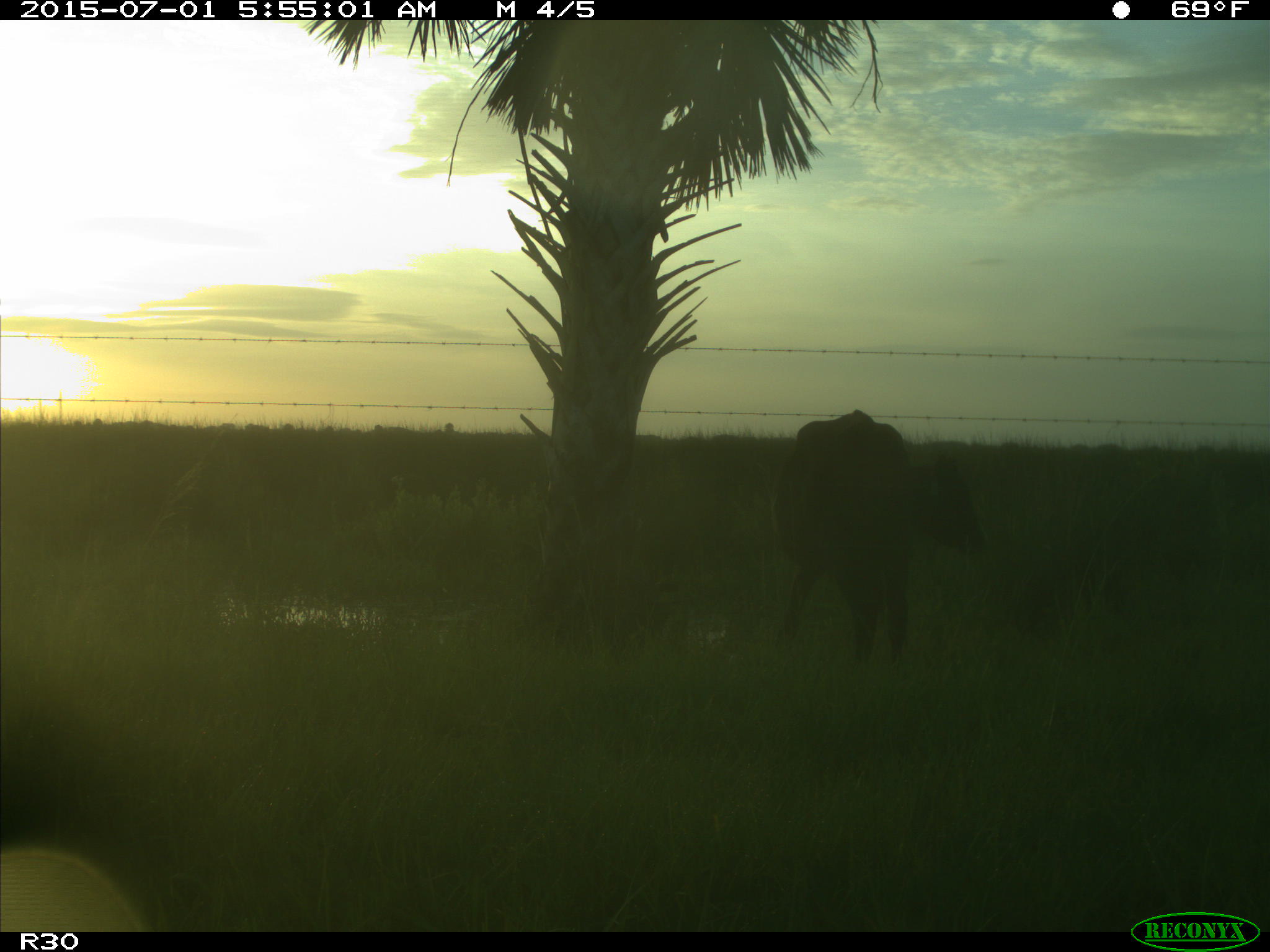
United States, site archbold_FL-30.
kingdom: Animalia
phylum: Chordata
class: Mammalia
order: Artiodactyla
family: Bovidae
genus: Bos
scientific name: Bos taurus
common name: domestic cow